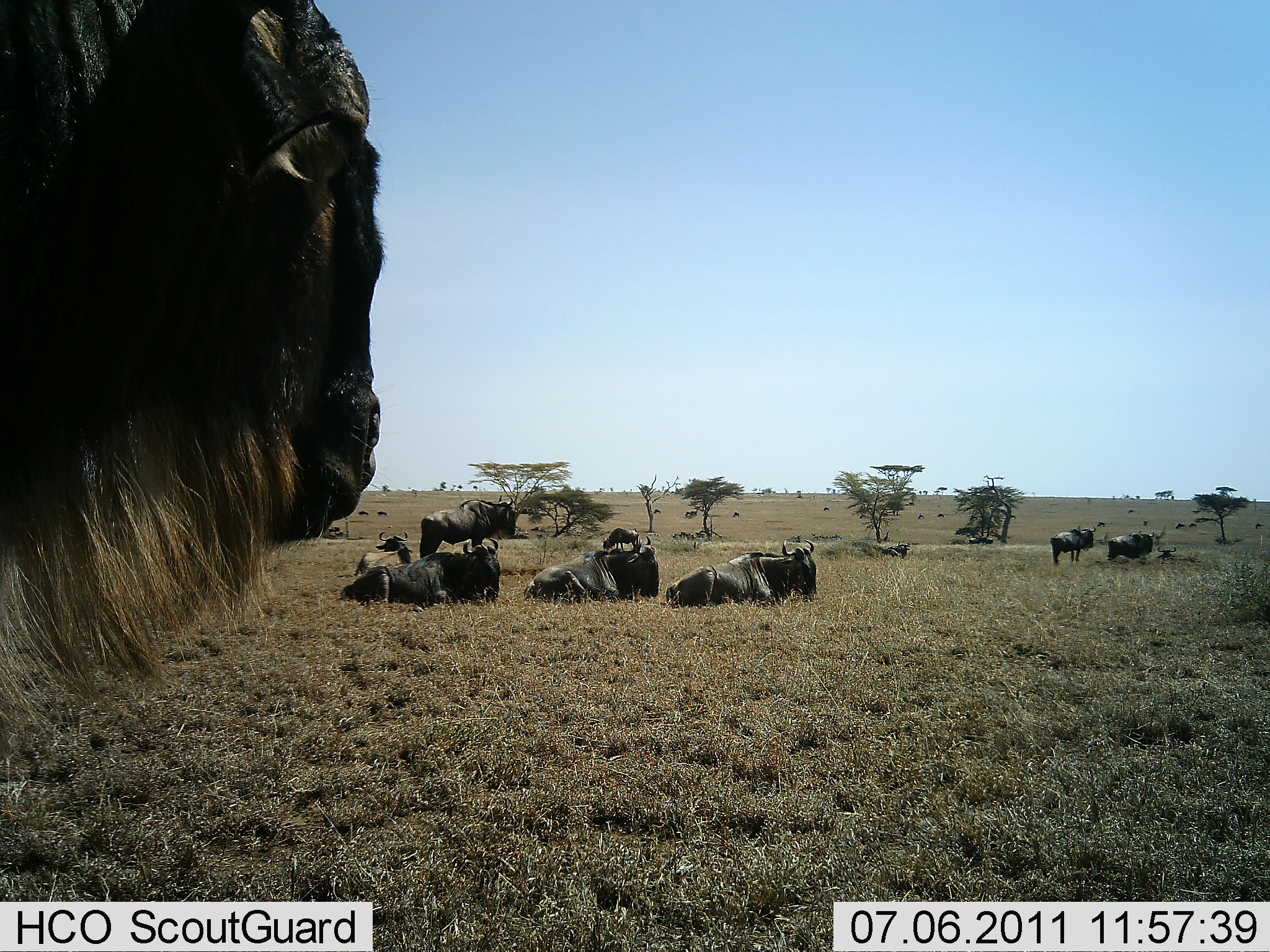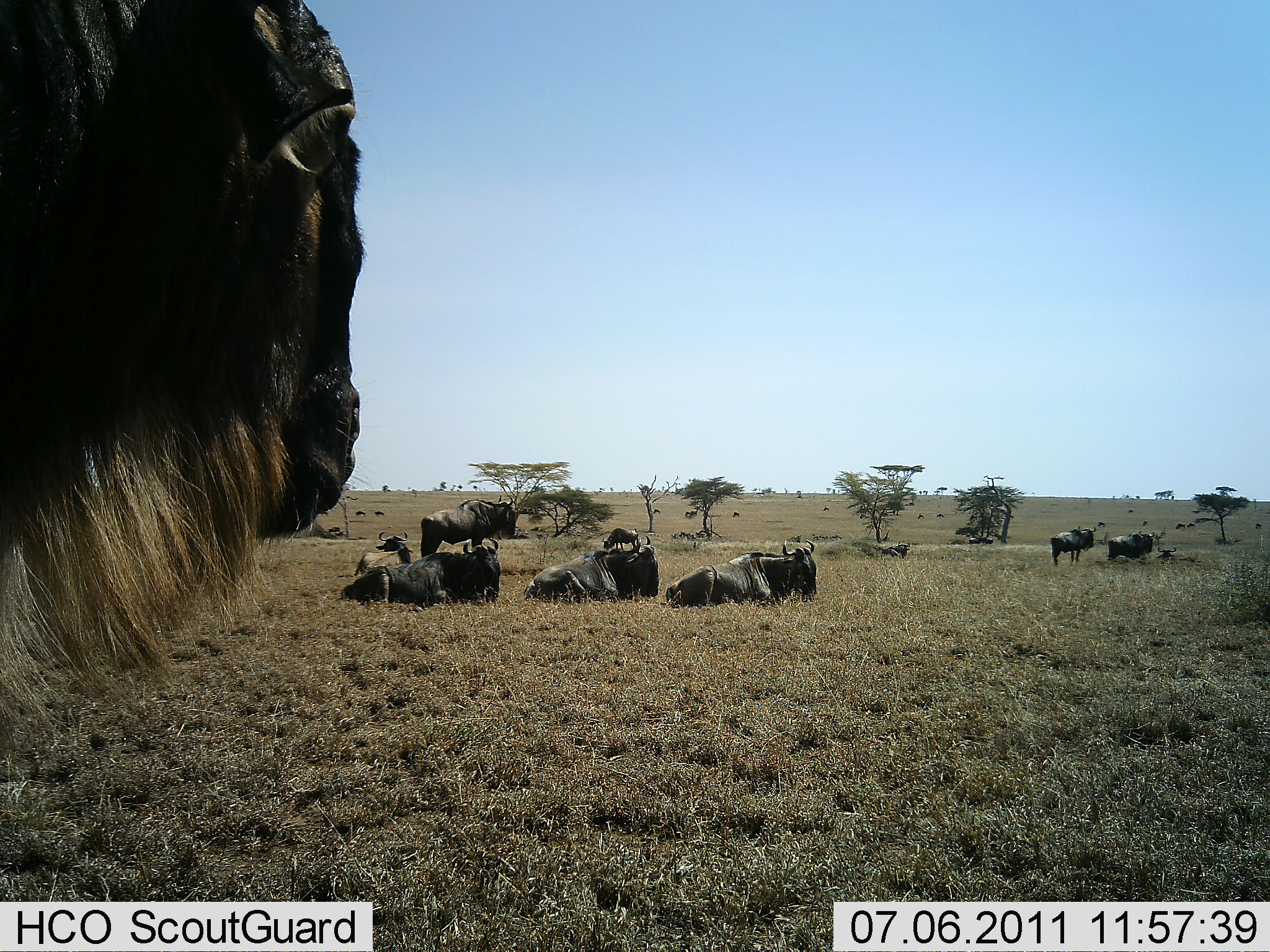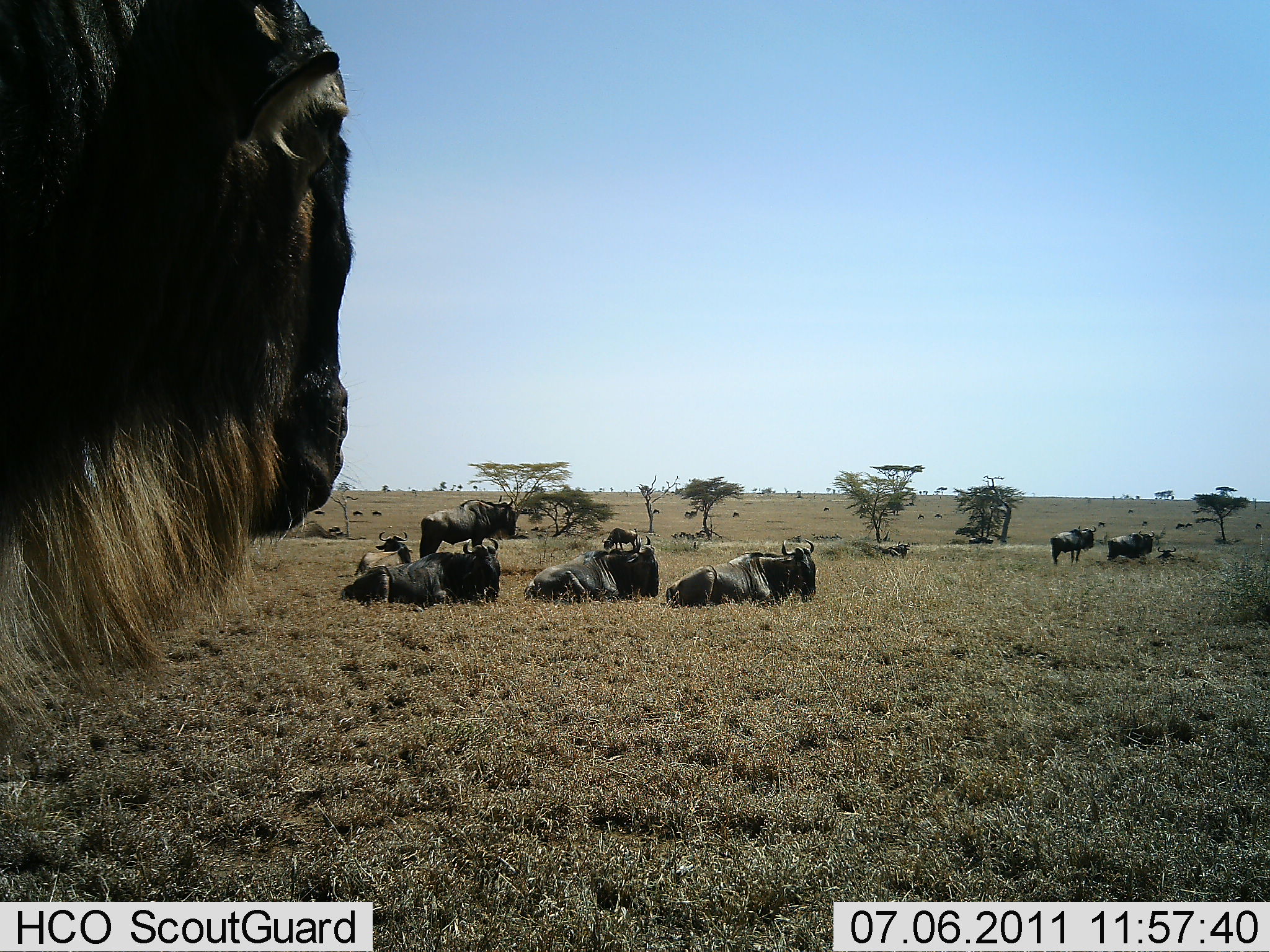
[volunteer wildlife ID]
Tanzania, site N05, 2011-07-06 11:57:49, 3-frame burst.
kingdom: Animalia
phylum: Chordata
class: Mammalia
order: Artiodactyla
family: Bovidae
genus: Connochaetes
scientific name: Connochaetes taurinus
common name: blue wildebeest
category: wildebeest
Wildebeest (blue wildebeest) (Connochaetes taurinus), count 11-50. Behavior (volunteer vote fractions): standing 62%, resting 100%, moving 8%, interacting 8%. Young present (vote fraction): 8%. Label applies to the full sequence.